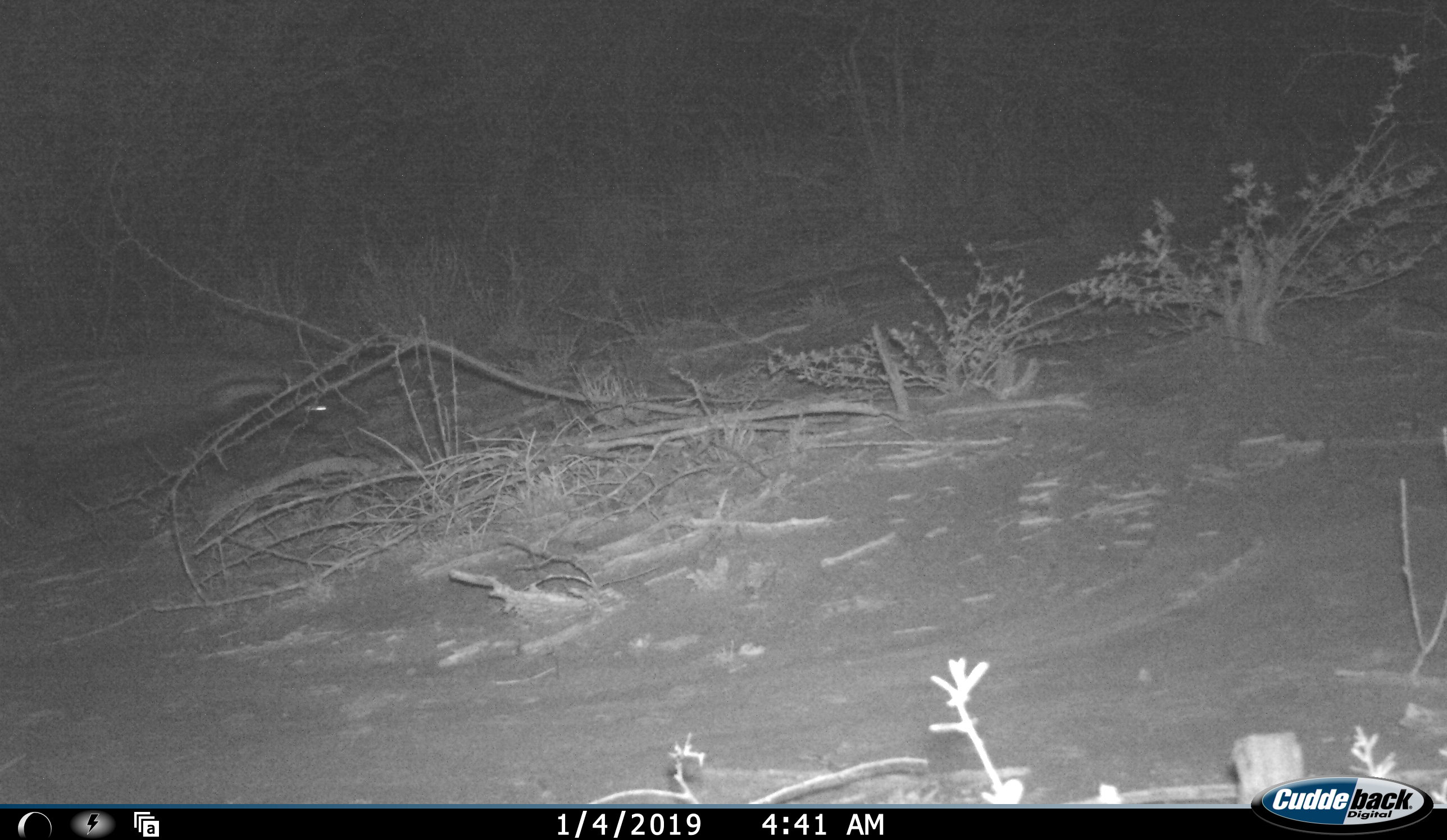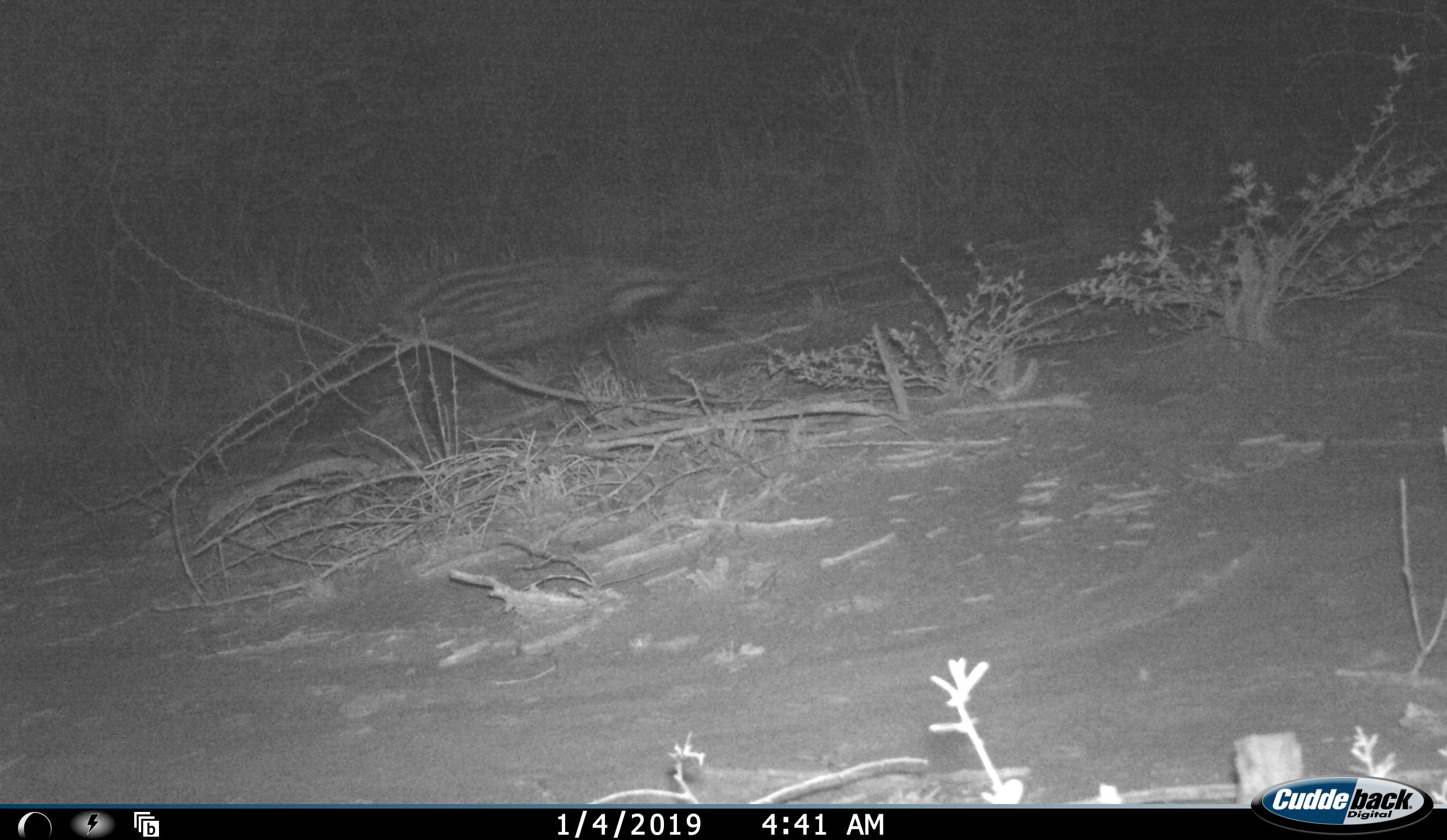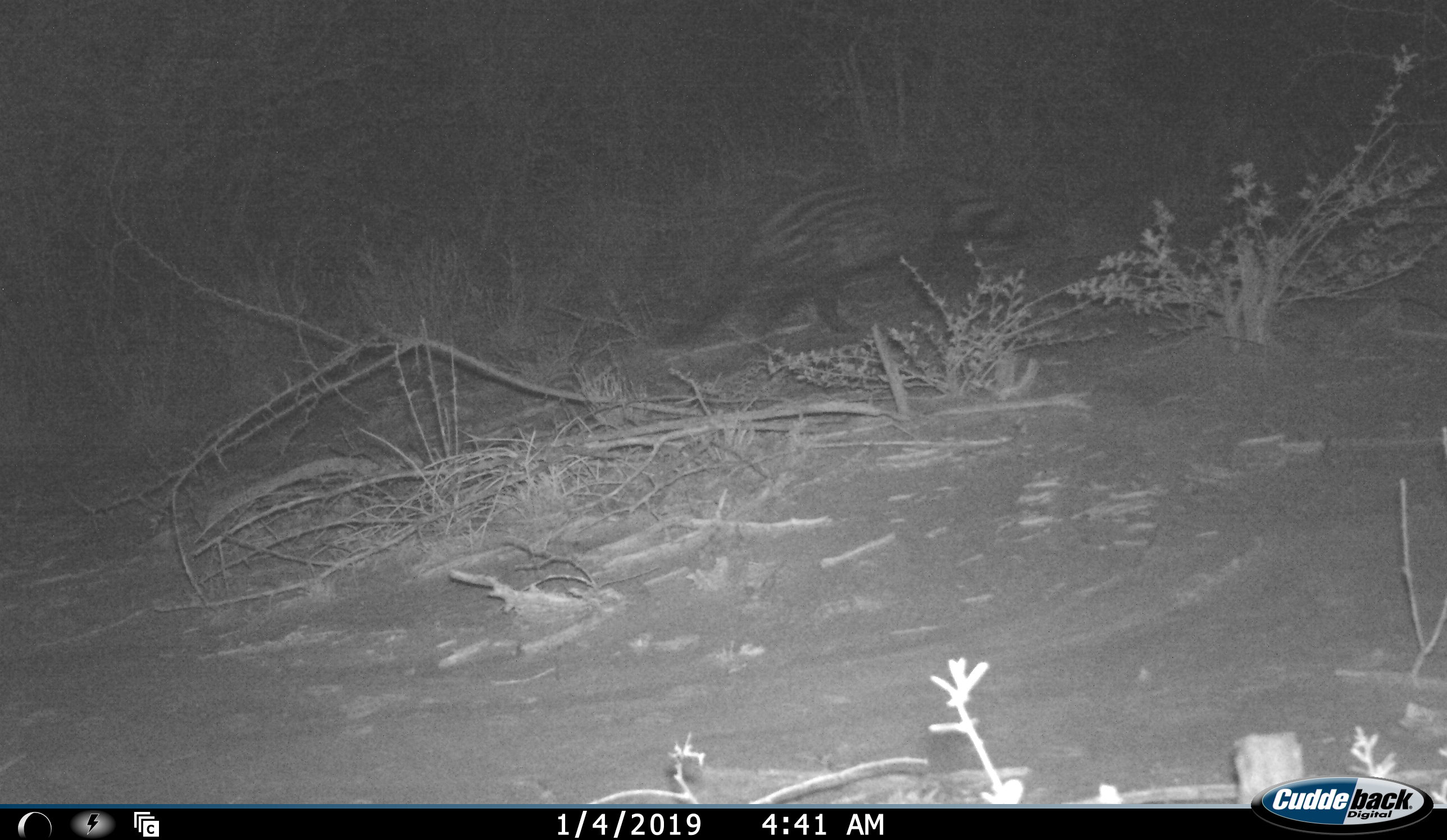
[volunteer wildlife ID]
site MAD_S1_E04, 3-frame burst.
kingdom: Animalia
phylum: Chordata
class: Mammalia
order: Carnivora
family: Viverridae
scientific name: Viverridae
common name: civet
Civet (Viverridae), count 1. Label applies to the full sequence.